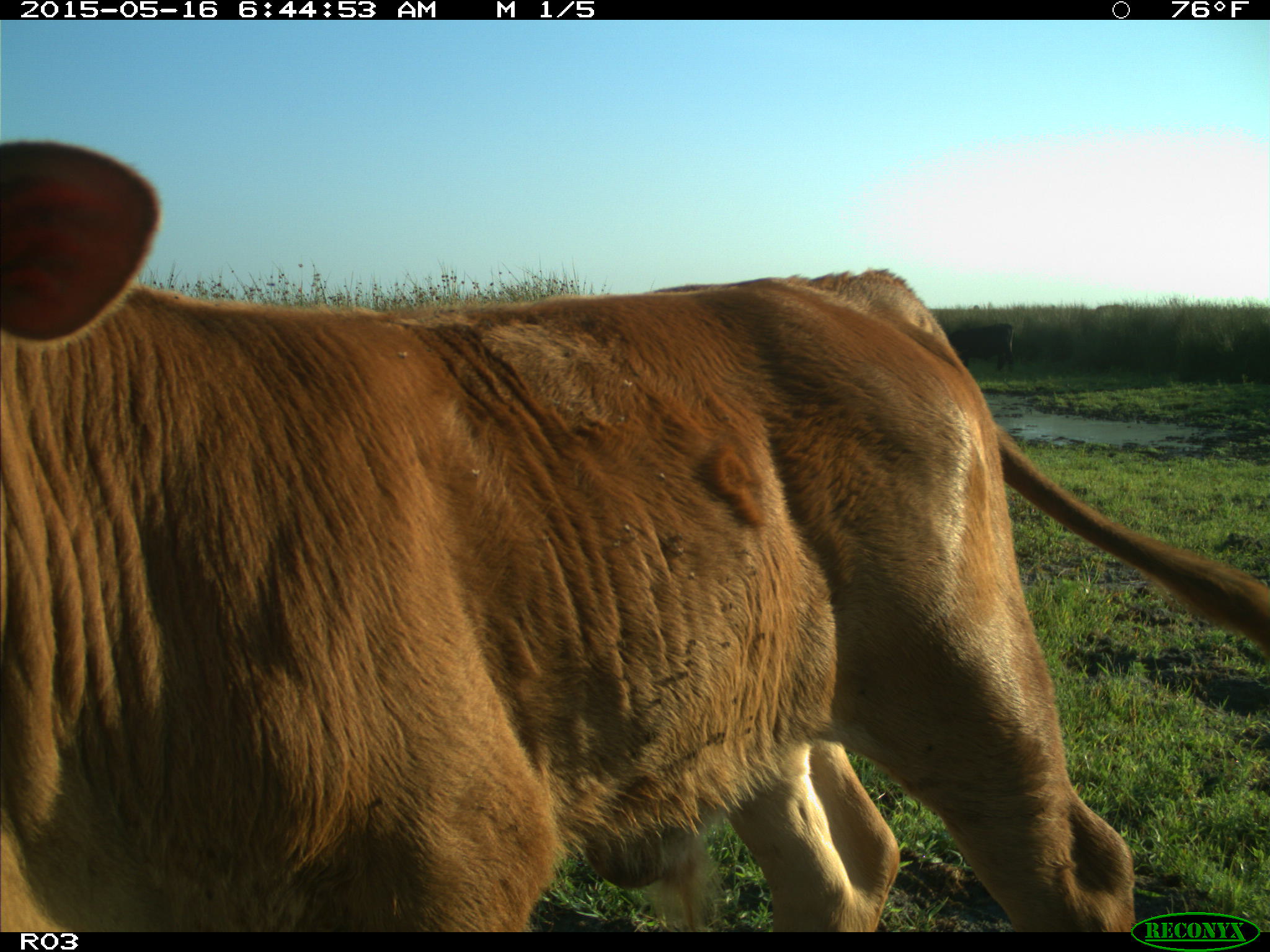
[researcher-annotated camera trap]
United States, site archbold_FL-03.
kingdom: Animalia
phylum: Chordata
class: Mammalia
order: Artiodactyla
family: Bovidae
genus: Bos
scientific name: Bos taurus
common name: domestic cow